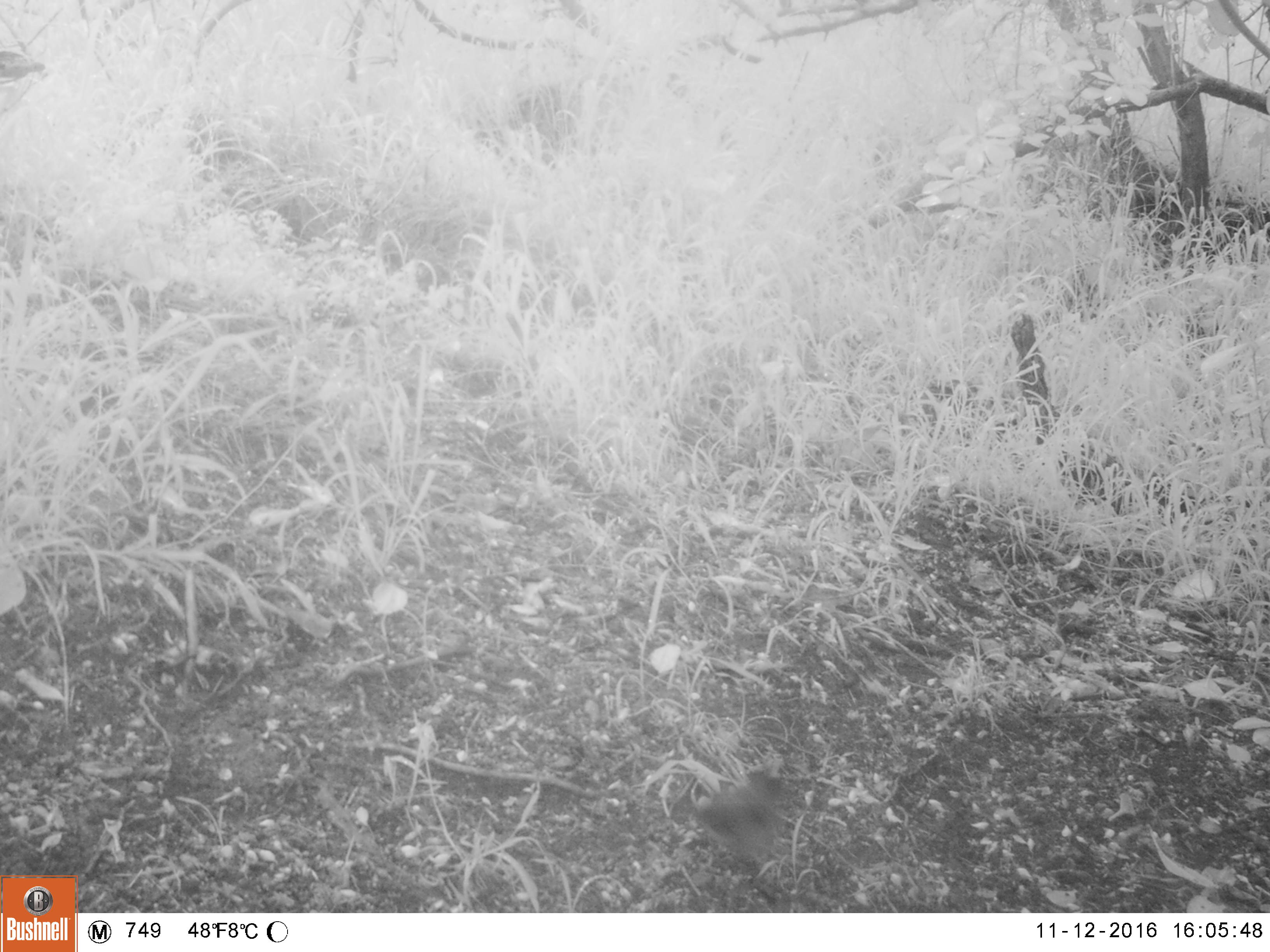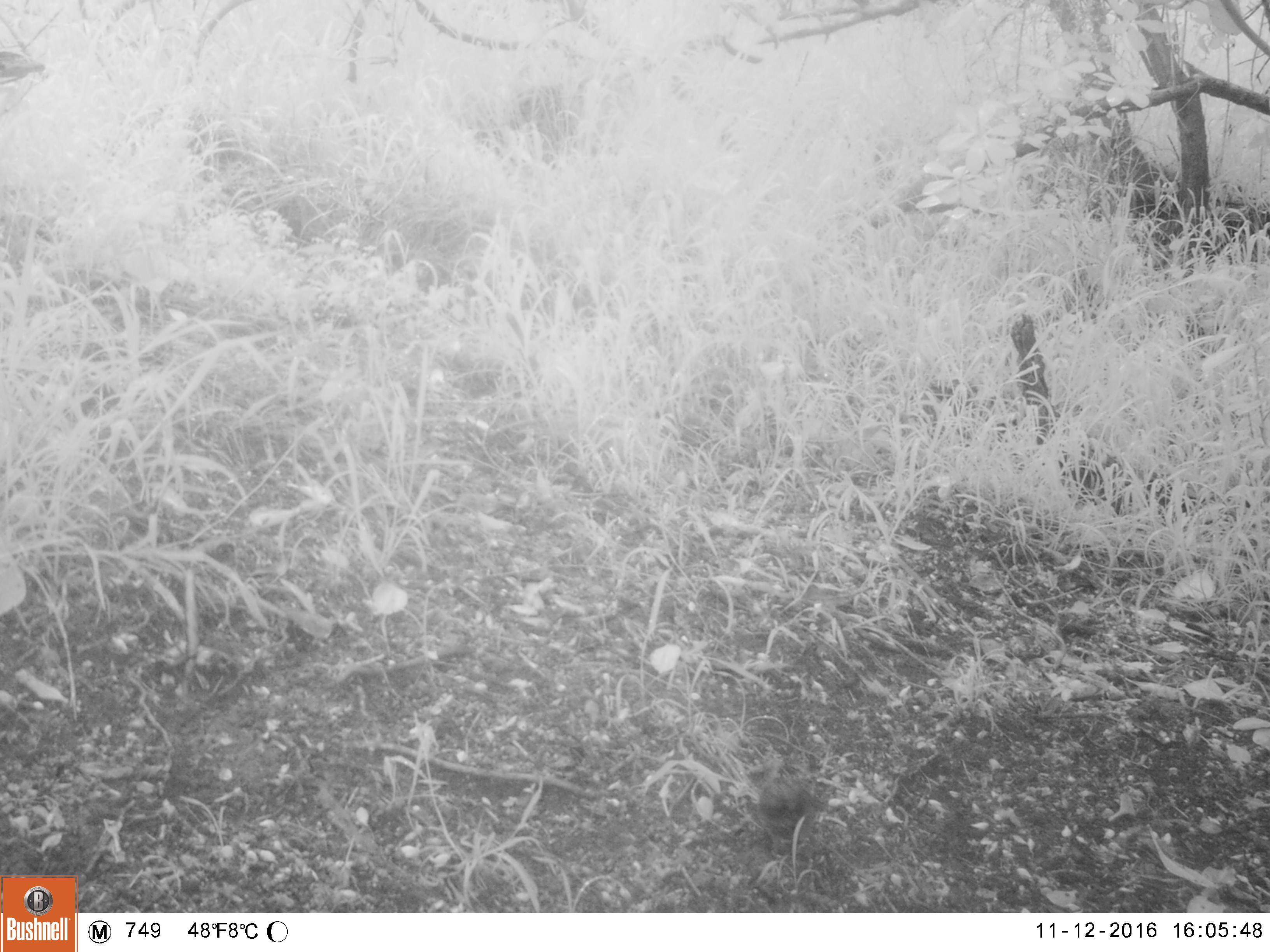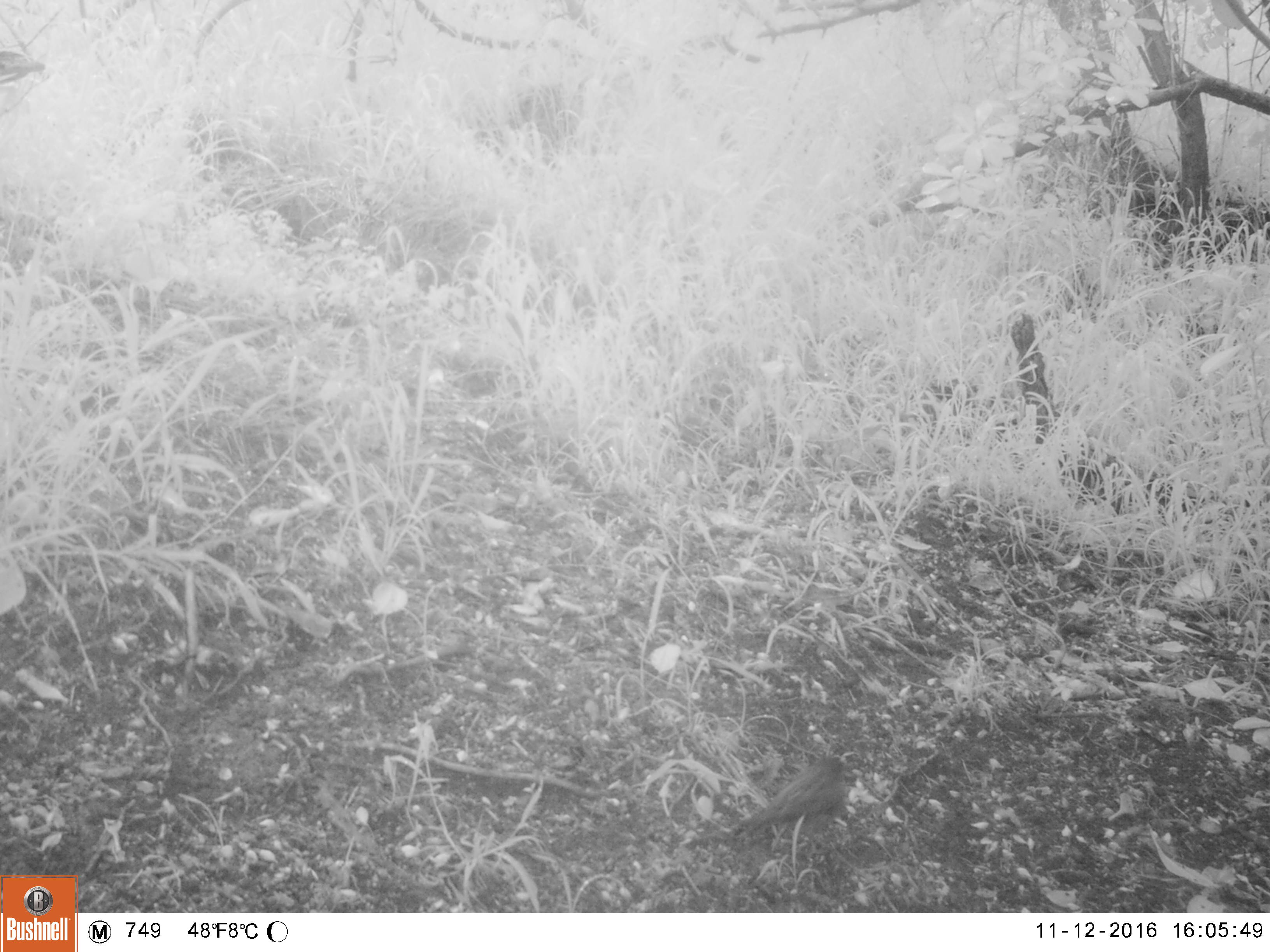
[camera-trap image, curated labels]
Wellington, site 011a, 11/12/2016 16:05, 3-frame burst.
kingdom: Animalia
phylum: Chordata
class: Aves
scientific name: Aves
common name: bird